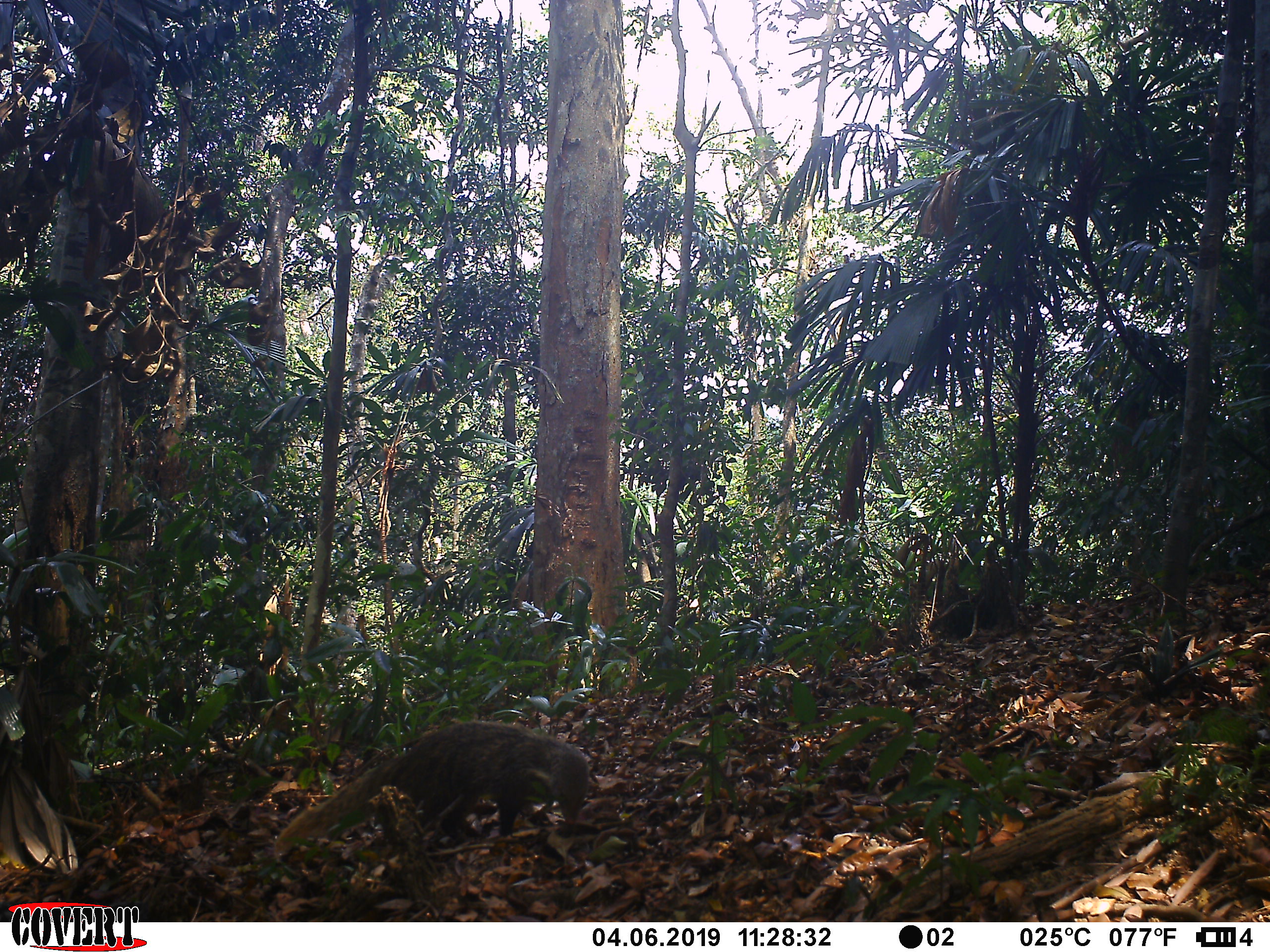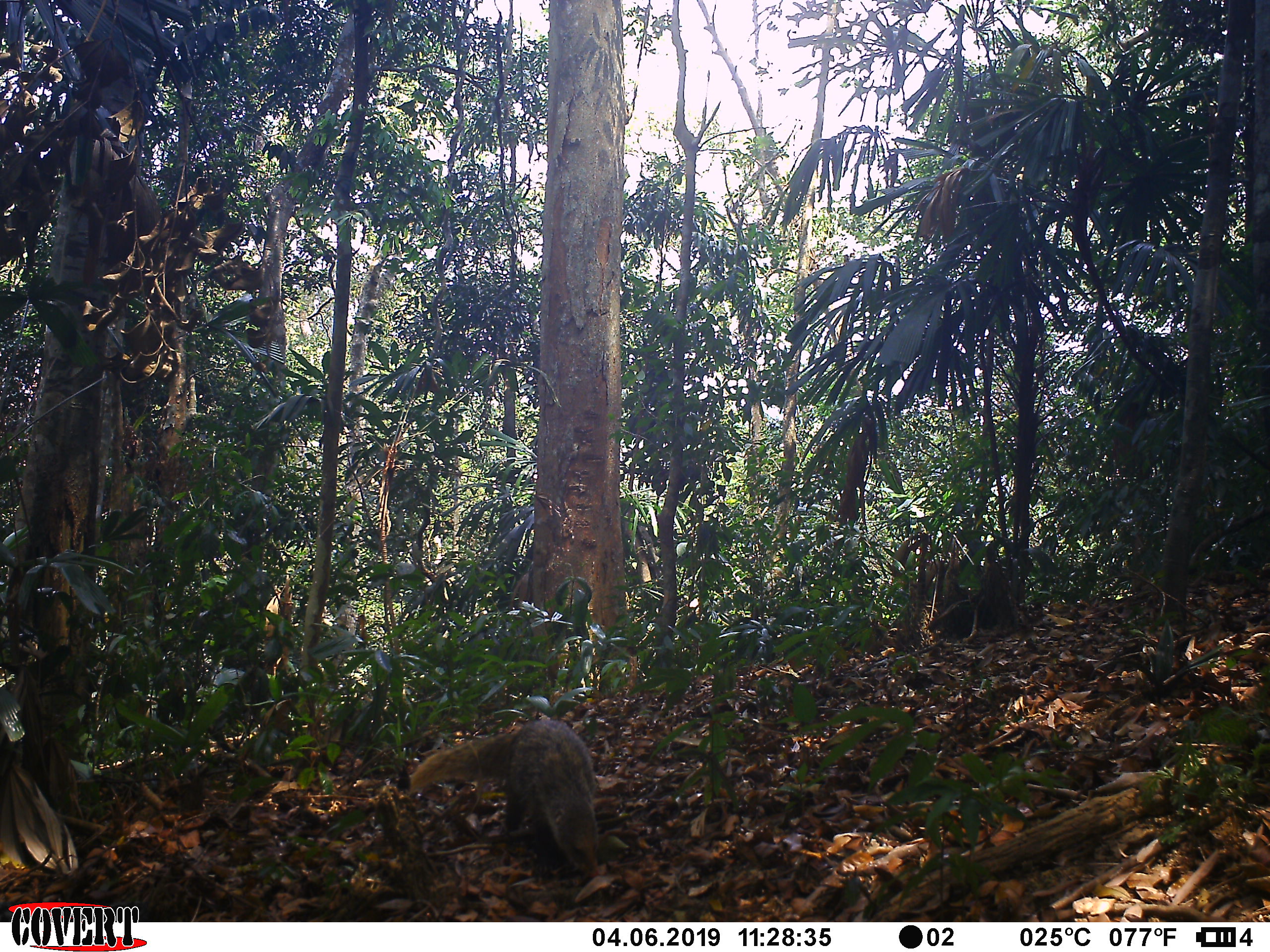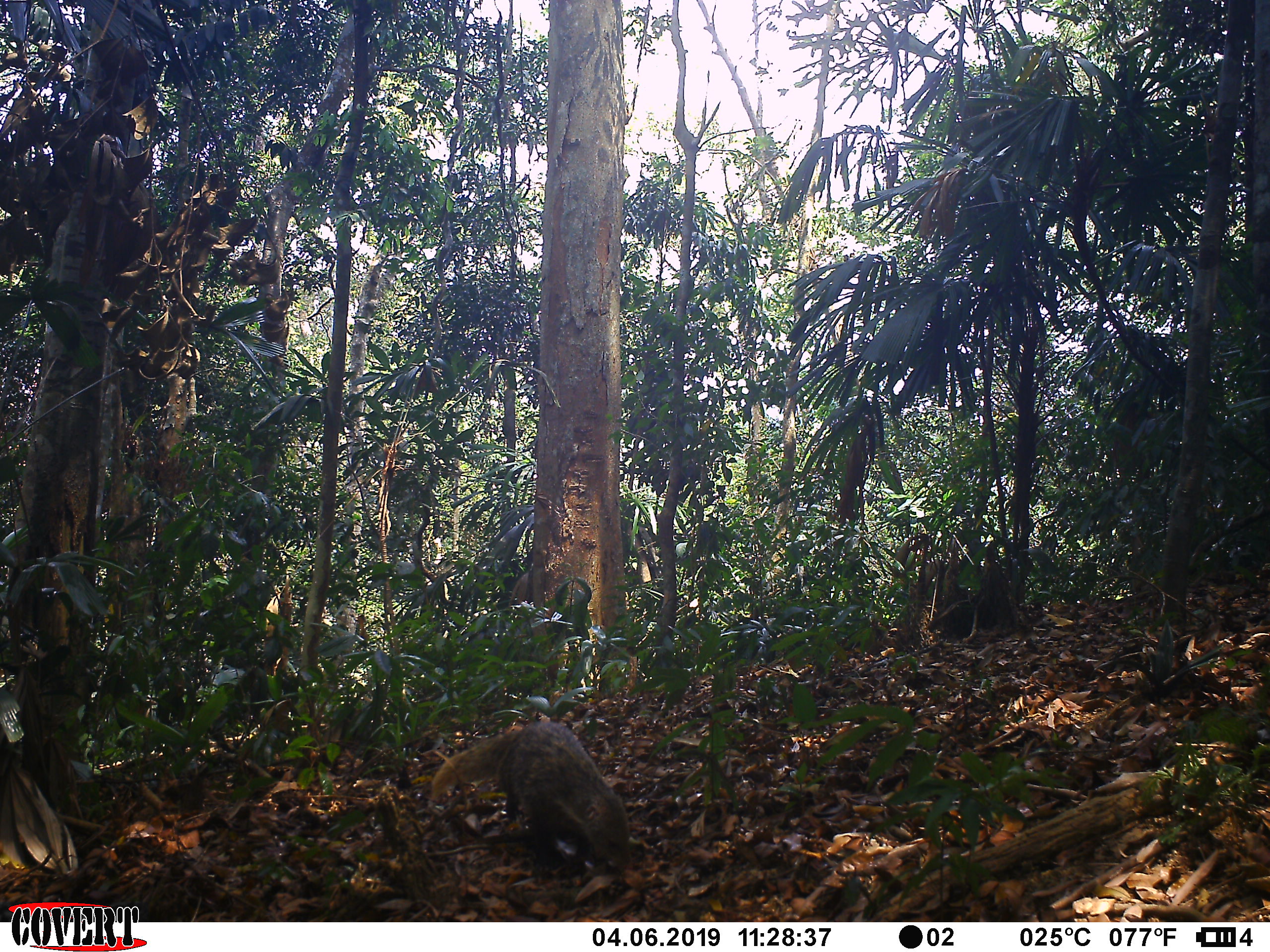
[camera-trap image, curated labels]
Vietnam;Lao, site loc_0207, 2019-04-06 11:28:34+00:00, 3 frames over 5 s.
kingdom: Animalia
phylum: Chordata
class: Mammalia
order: Carnivora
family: Herpestidae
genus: Urva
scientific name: Urva urva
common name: crab-eating mongoose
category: crab eating mongoose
Crab eating mongoose (crab-eating mongoose) (Urva urva). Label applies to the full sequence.